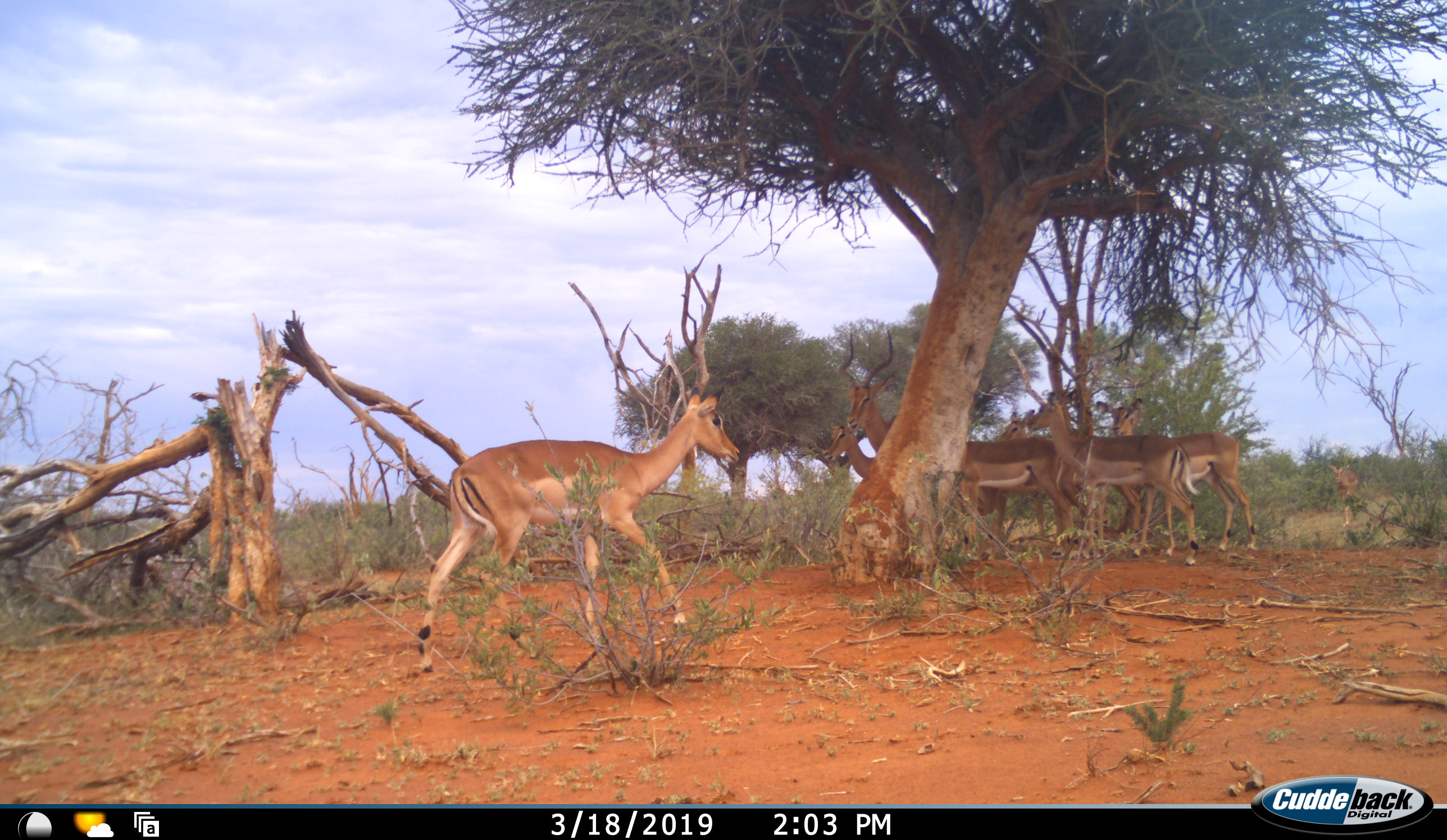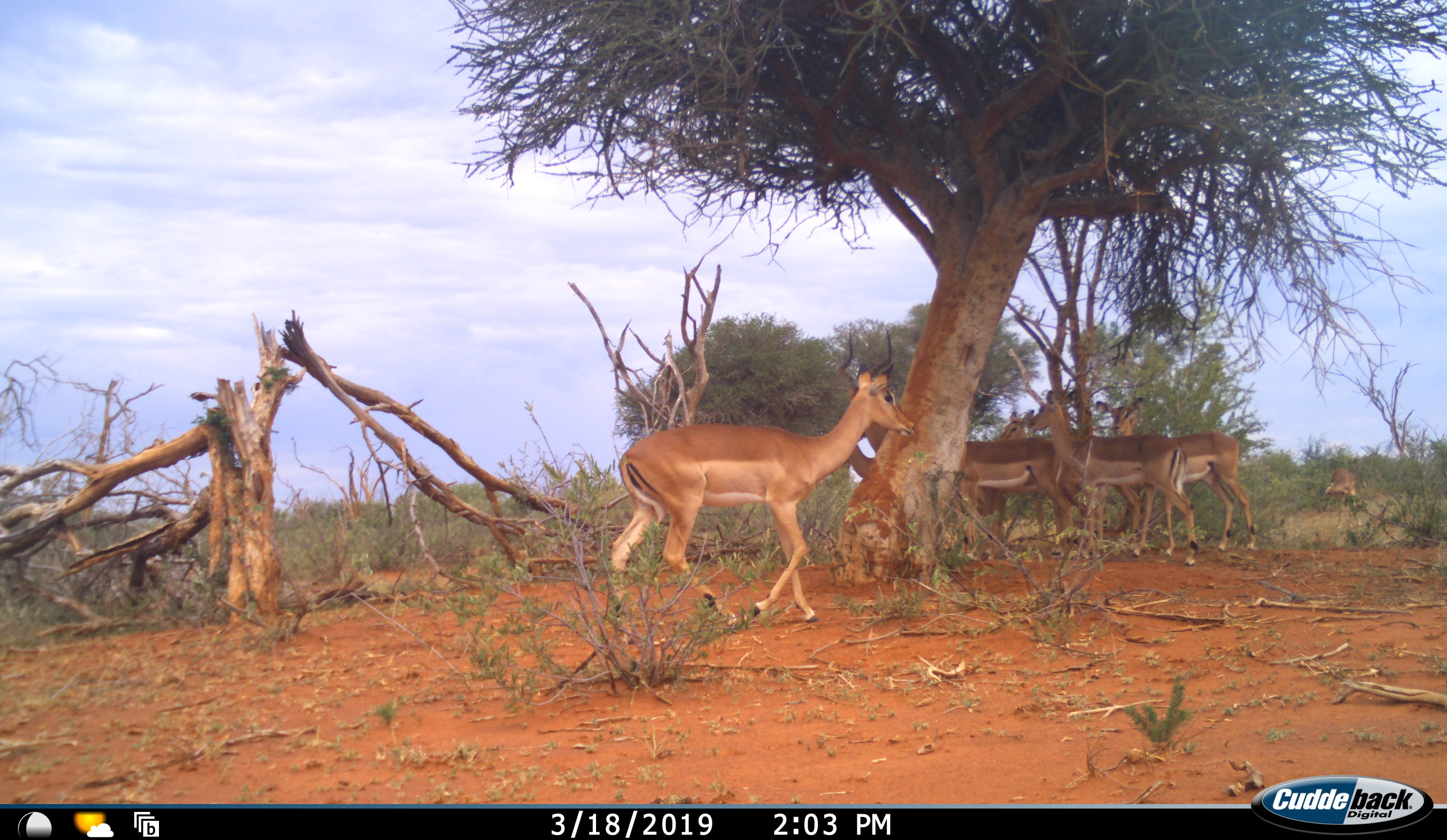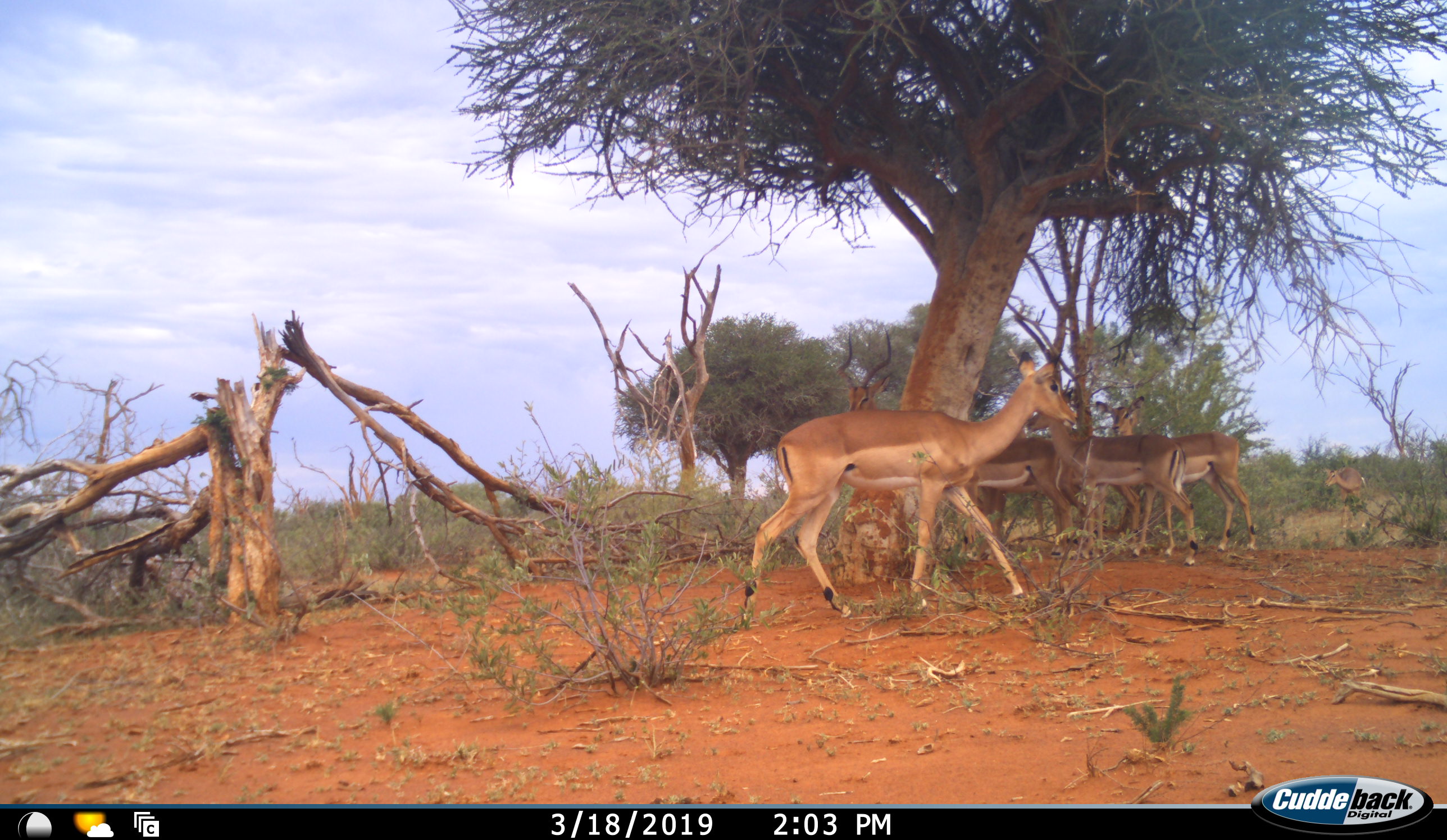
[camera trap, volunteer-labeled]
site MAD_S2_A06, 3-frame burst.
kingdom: Animalia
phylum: Chordata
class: Mammalia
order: Artiodactyla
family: Bovidae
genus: Aepyceros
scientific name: Aepyceros melampus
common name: impala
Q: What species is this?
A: Impala (Aepyceros melampus).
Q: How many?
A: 7.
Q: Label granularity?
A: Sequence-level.